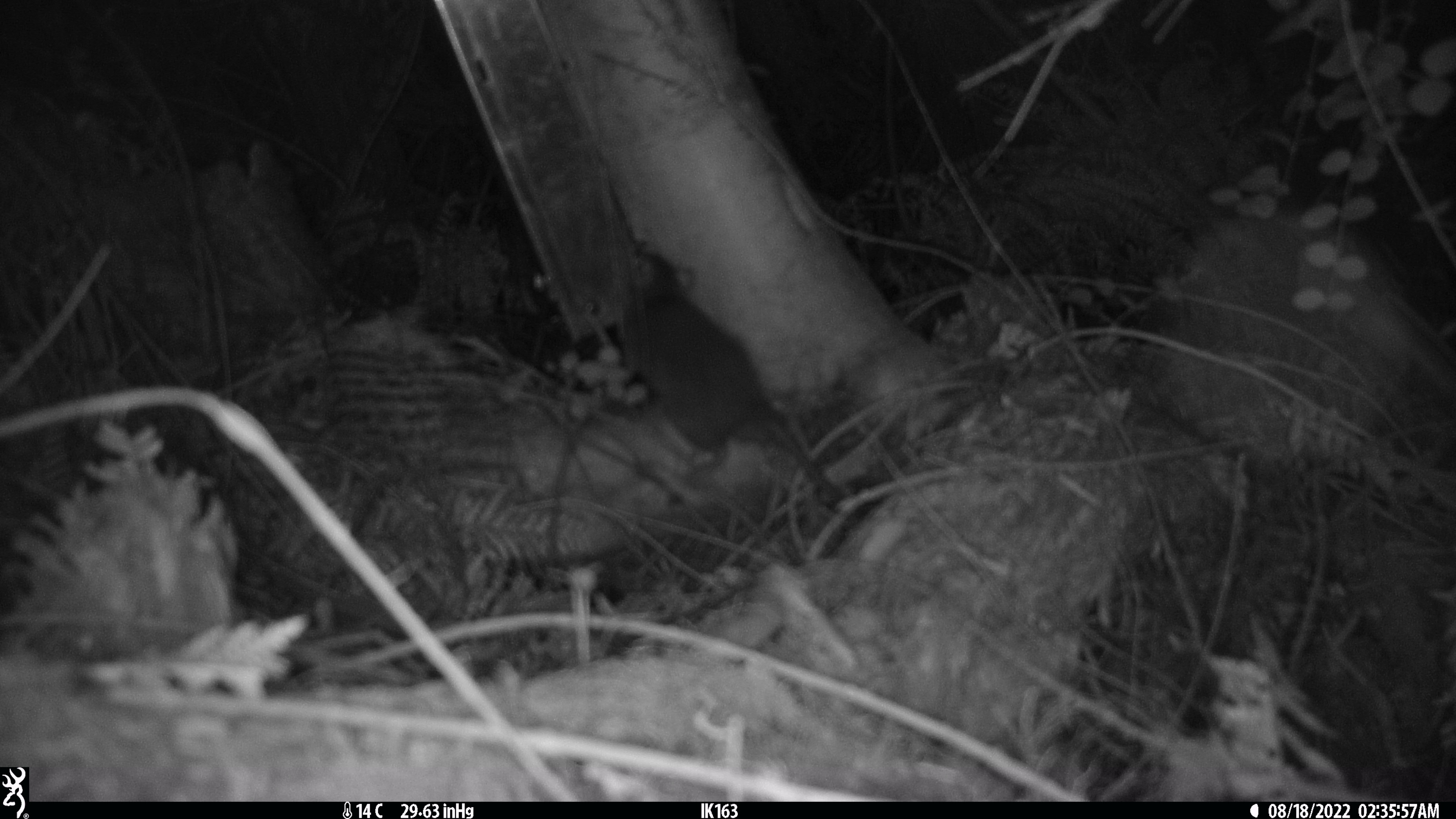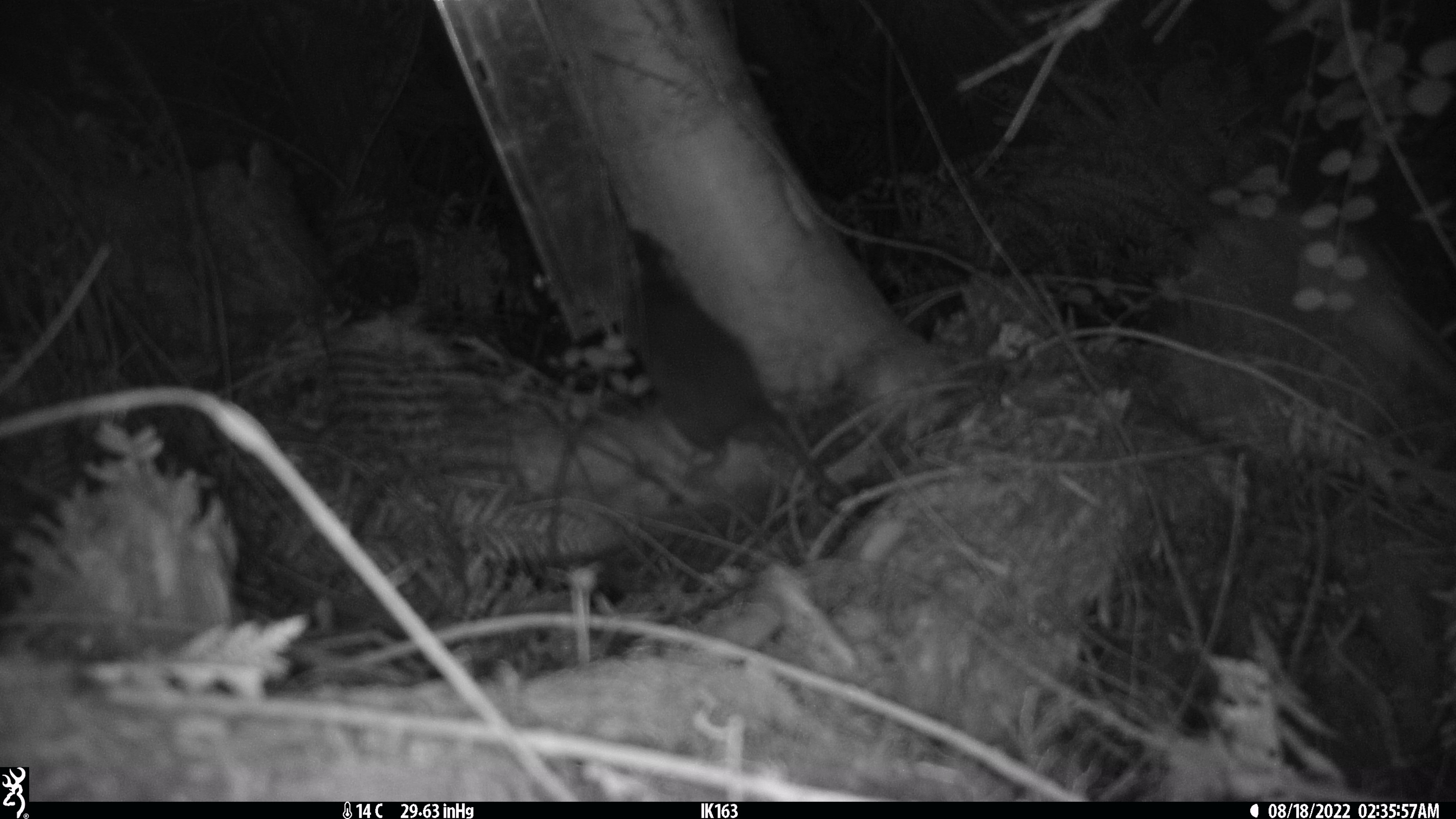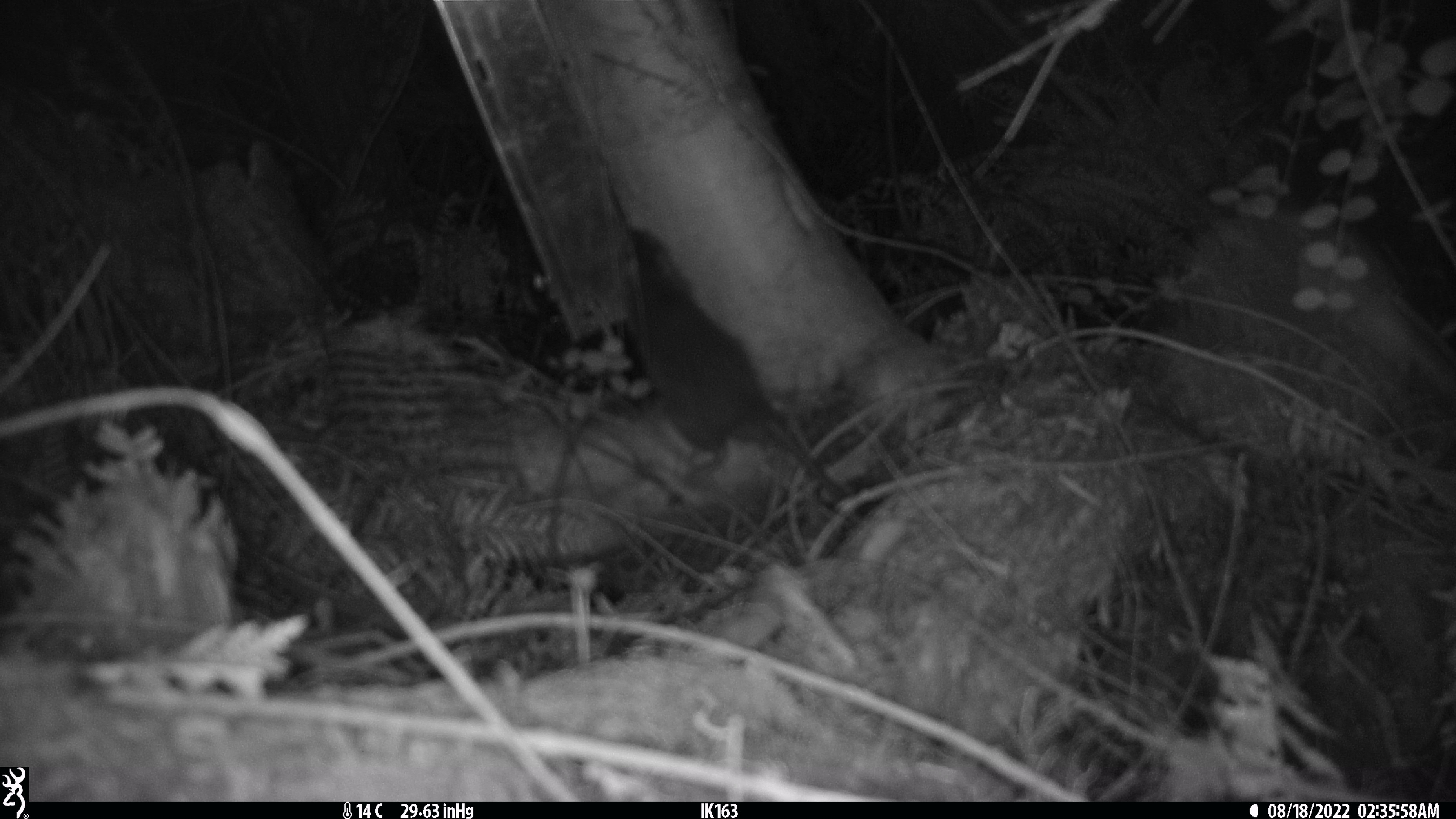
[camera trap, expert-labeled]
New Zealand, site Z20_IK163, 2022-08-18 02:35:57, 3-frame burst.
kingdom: Animalia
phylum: Chordata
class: Mammalia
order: Rodentia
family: Muridae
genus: Rattus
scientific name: Rattus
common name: rat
Rat (Rattus).